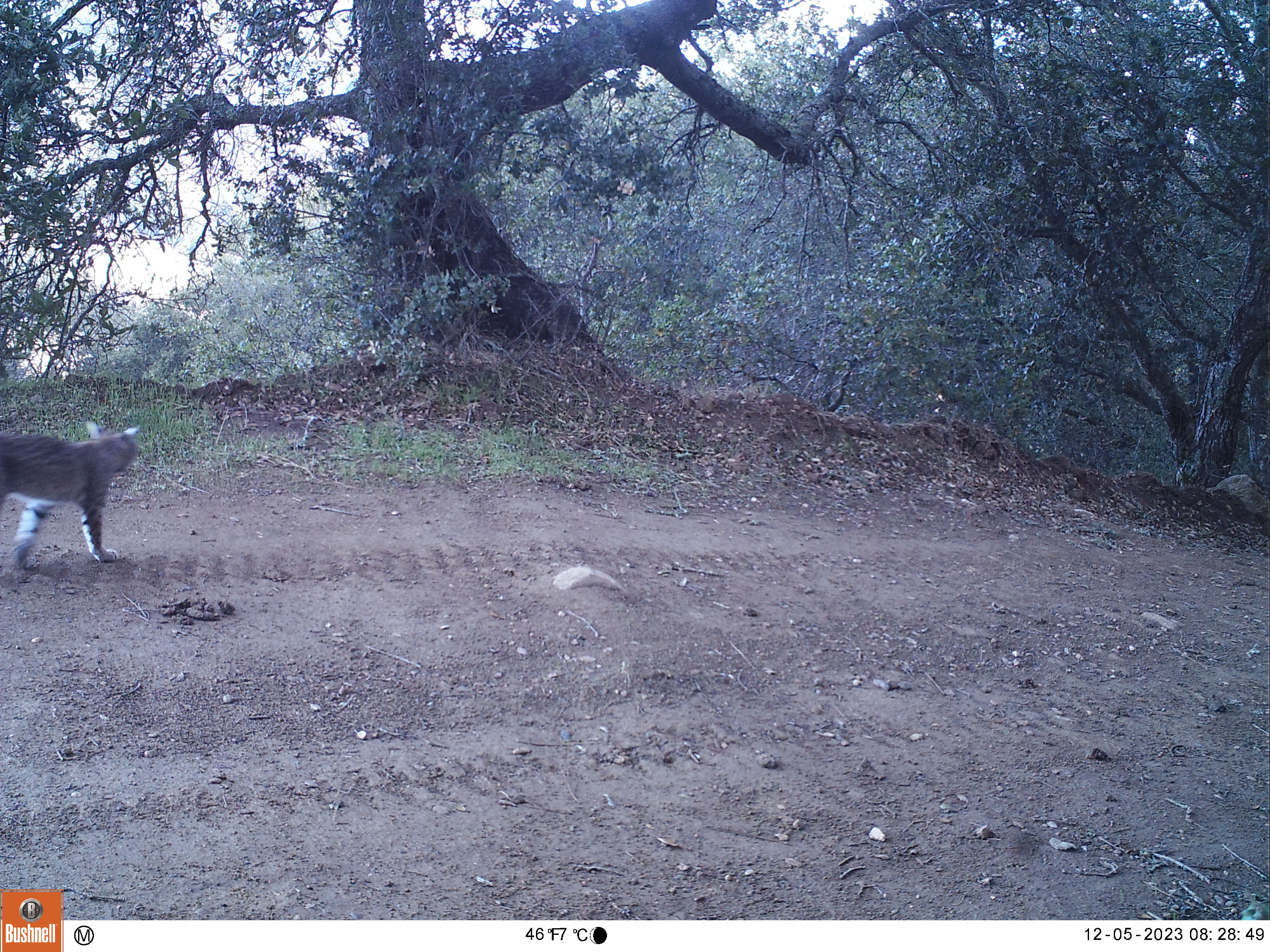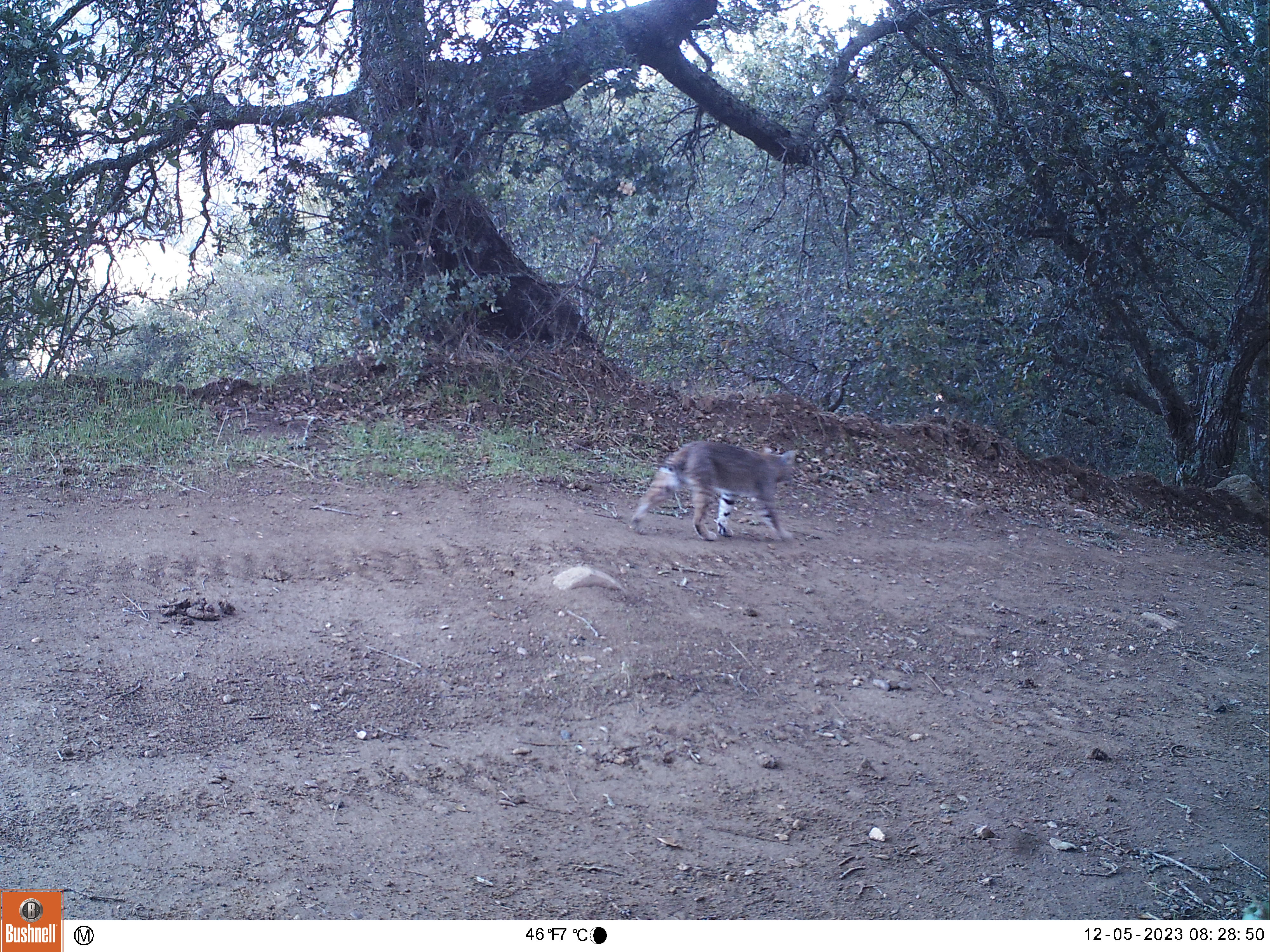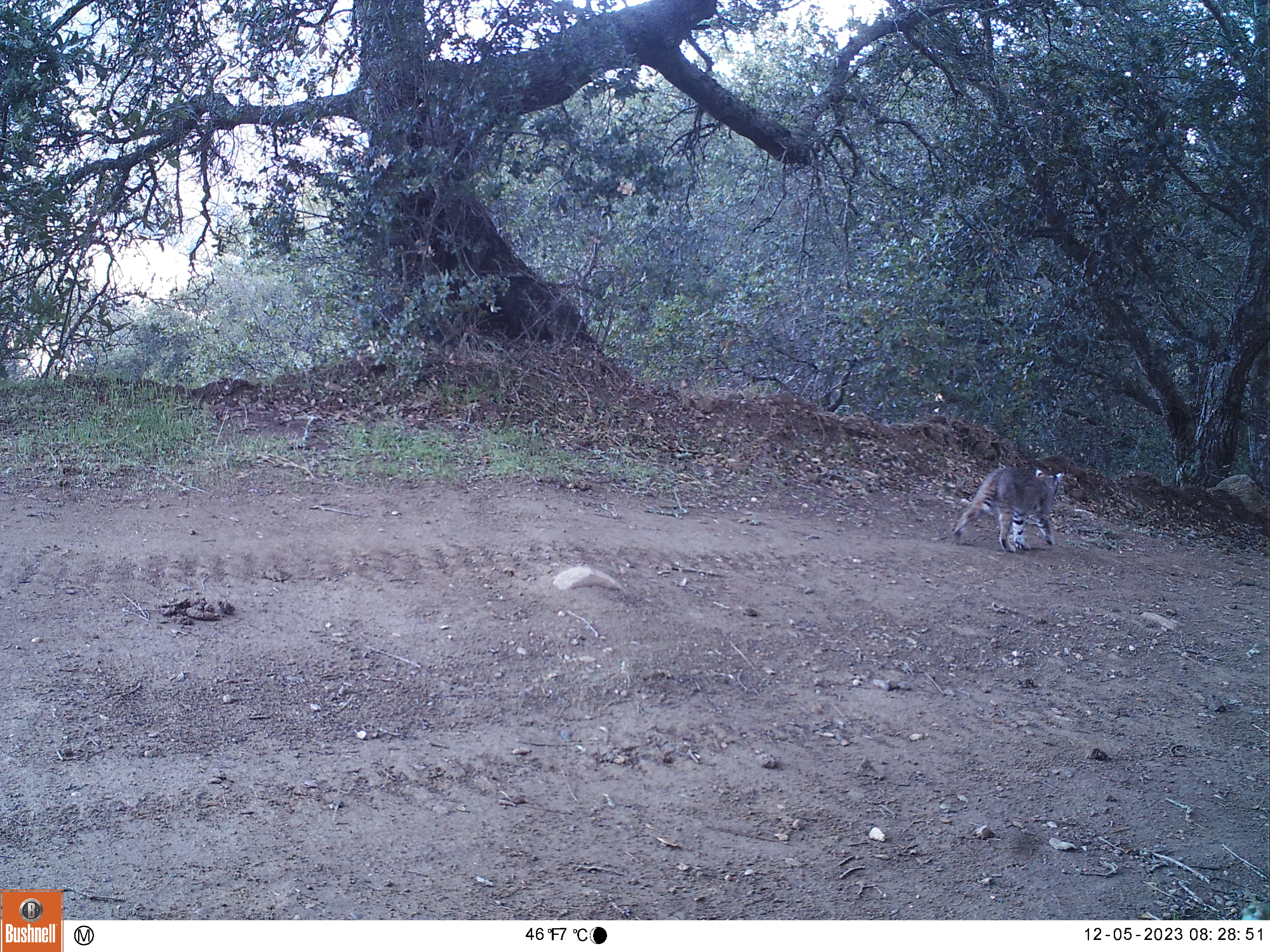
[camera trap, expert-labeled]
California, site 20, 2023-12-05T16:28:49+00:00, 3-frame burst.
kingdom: Animalia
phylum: Chordata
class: Mammalia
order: Carnivora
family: Felidae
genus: Lynx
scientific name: Lynx rufus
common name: bobcat